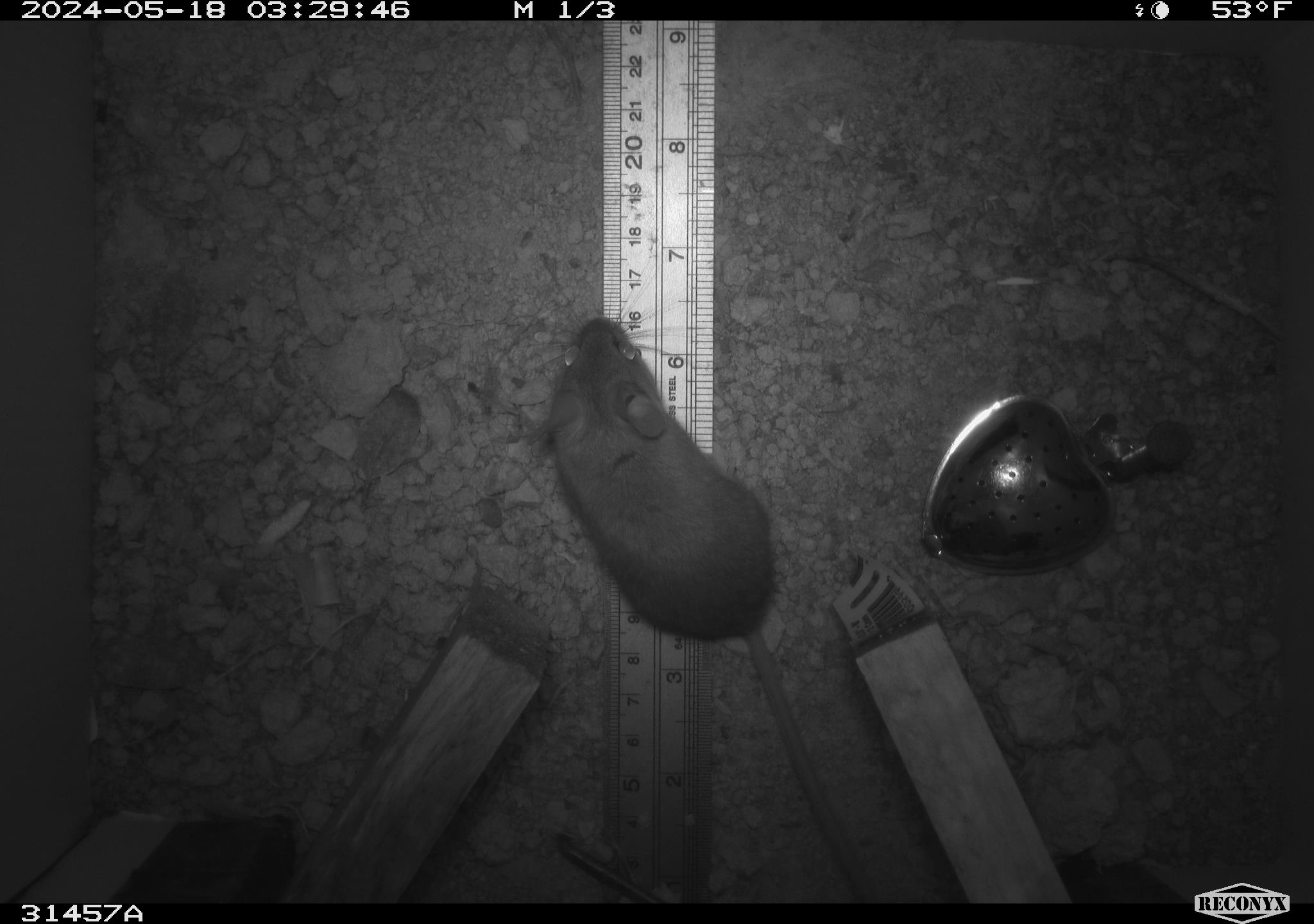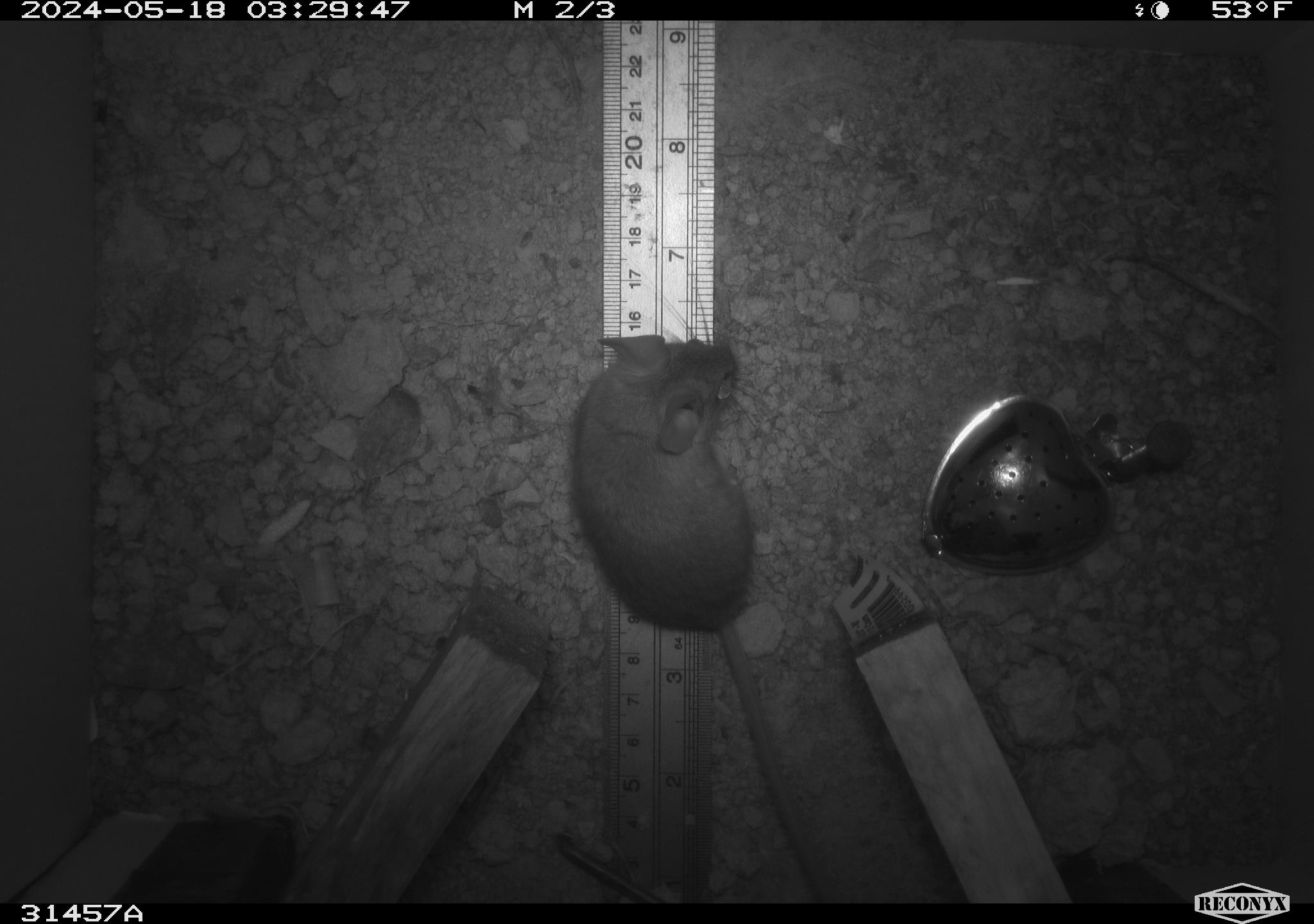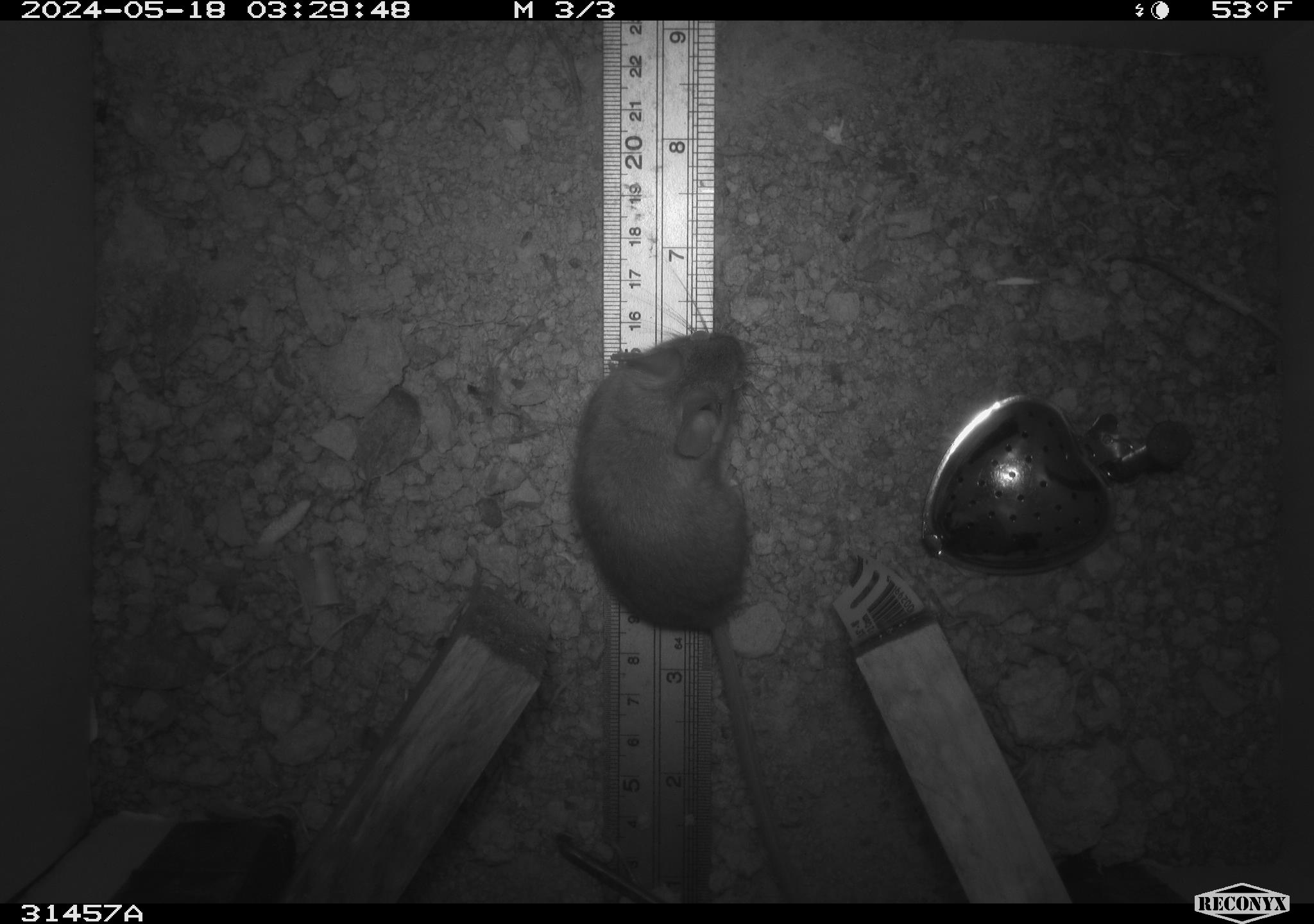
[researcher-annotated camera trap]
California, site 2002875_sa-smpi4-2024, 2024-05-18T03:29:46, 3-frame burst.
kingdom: Animalia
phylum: Chordata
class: Mammalia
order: Rodentia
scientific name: Rodentia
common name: mouse species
Mouse species (Rodentia).